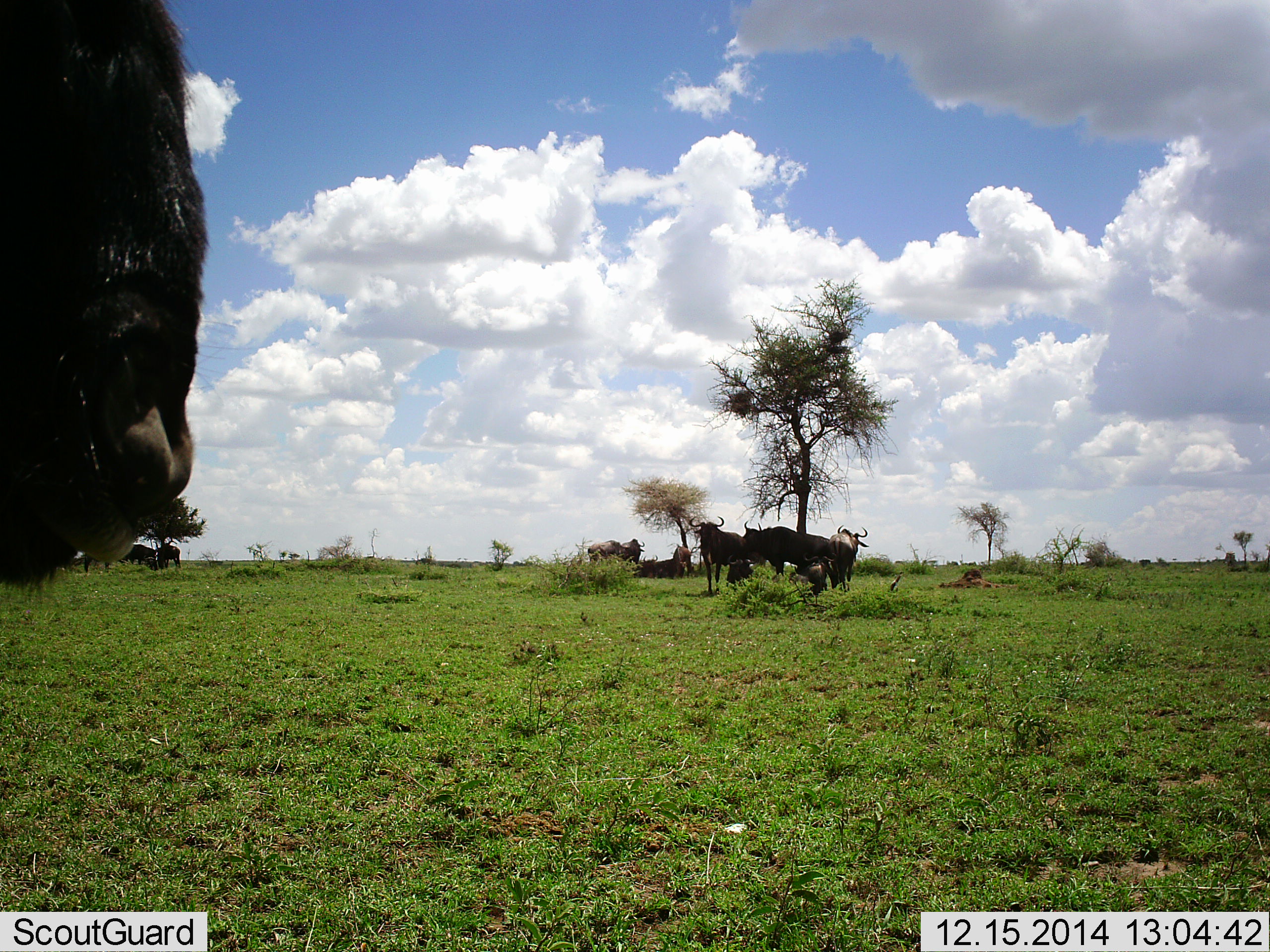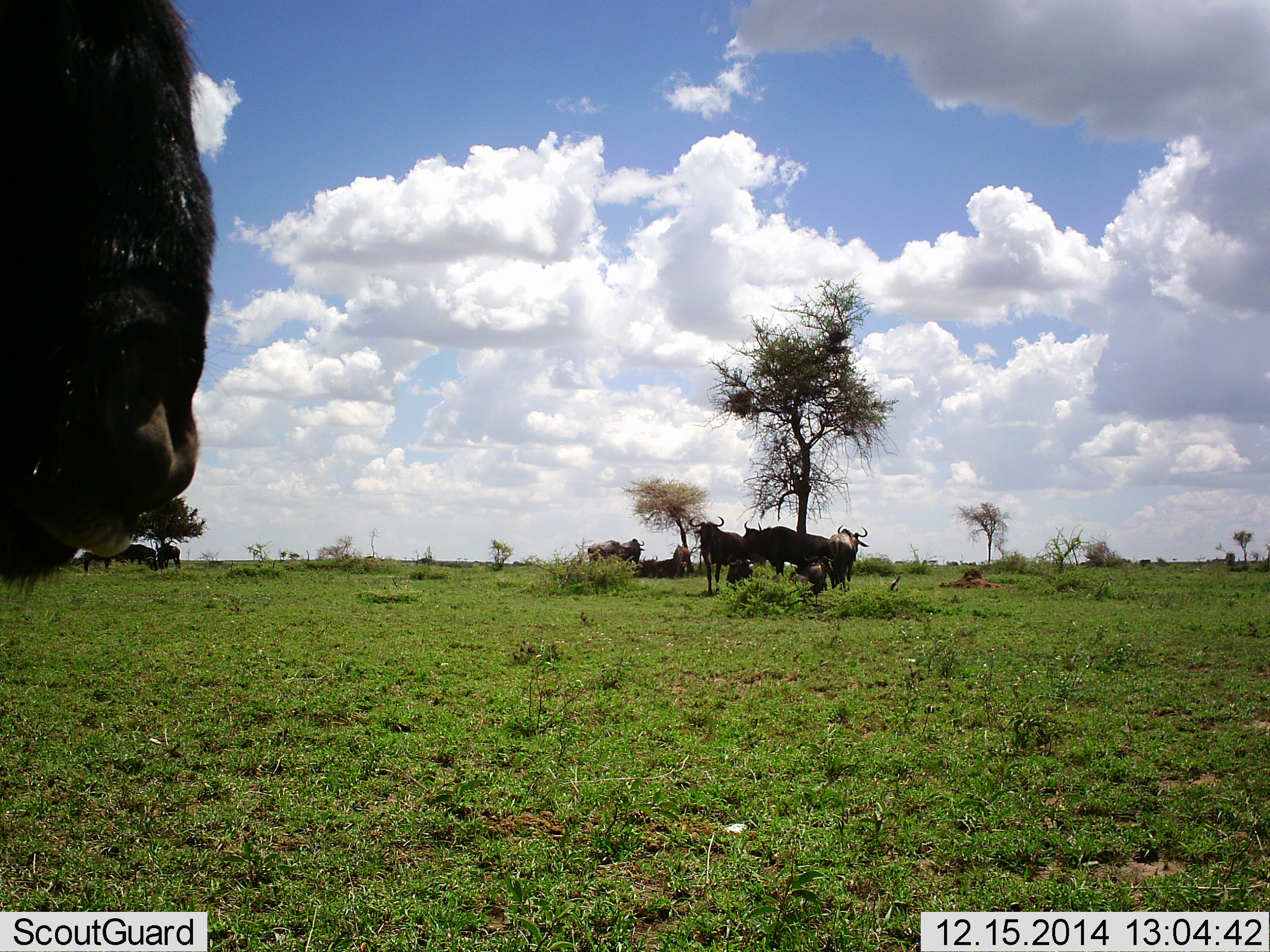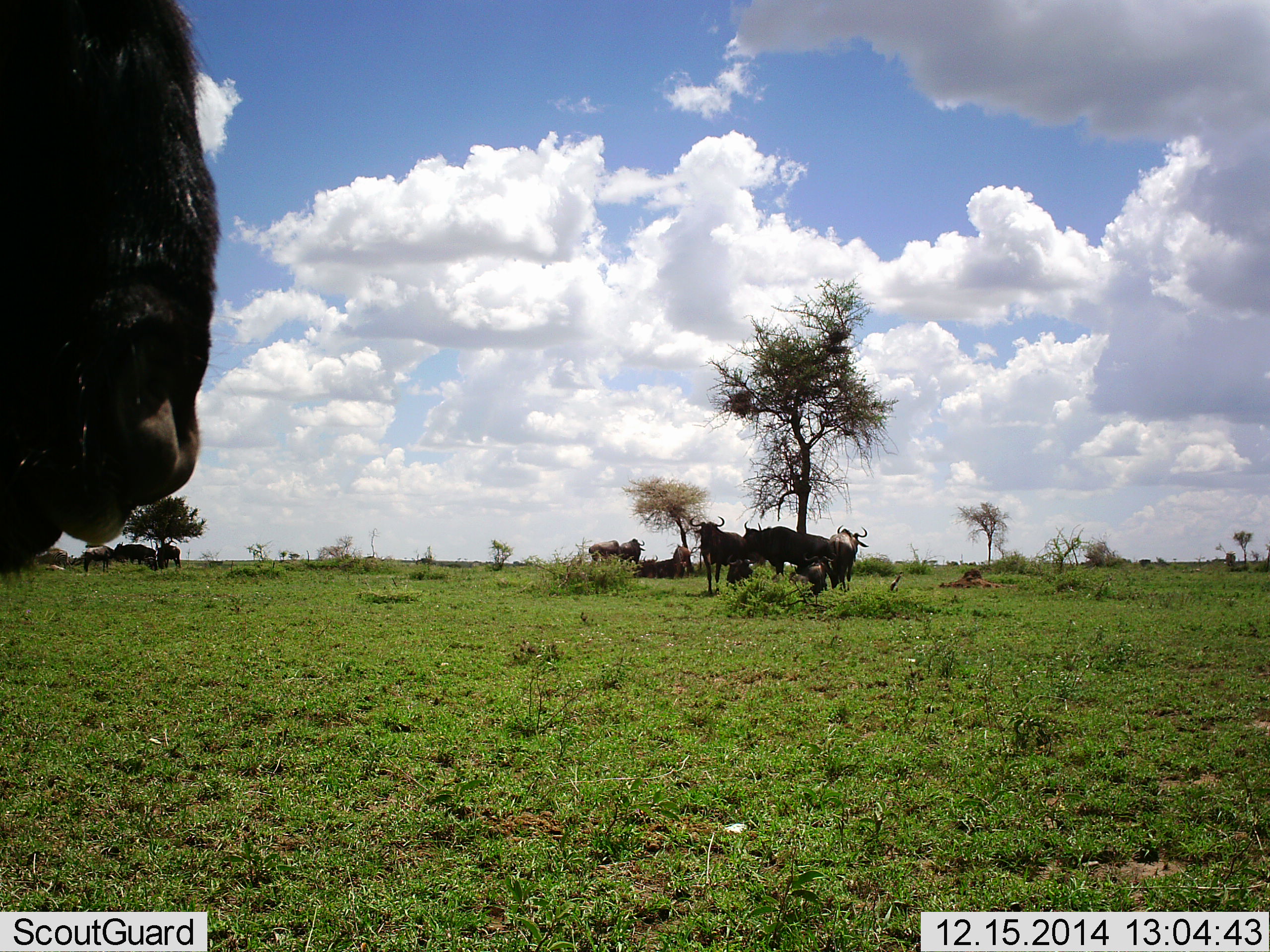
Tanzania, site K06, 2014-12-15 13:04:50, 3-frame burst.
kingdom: Animalia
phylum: Chordata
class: Mammalia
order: Artiodactyla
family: Bovidae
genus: Connochaetes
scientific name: Connochaetes taurinus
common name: blue wildebeest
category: wildebeest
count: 9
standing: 50%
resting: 60%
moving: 10%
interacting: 10%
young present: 0%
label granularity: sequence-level